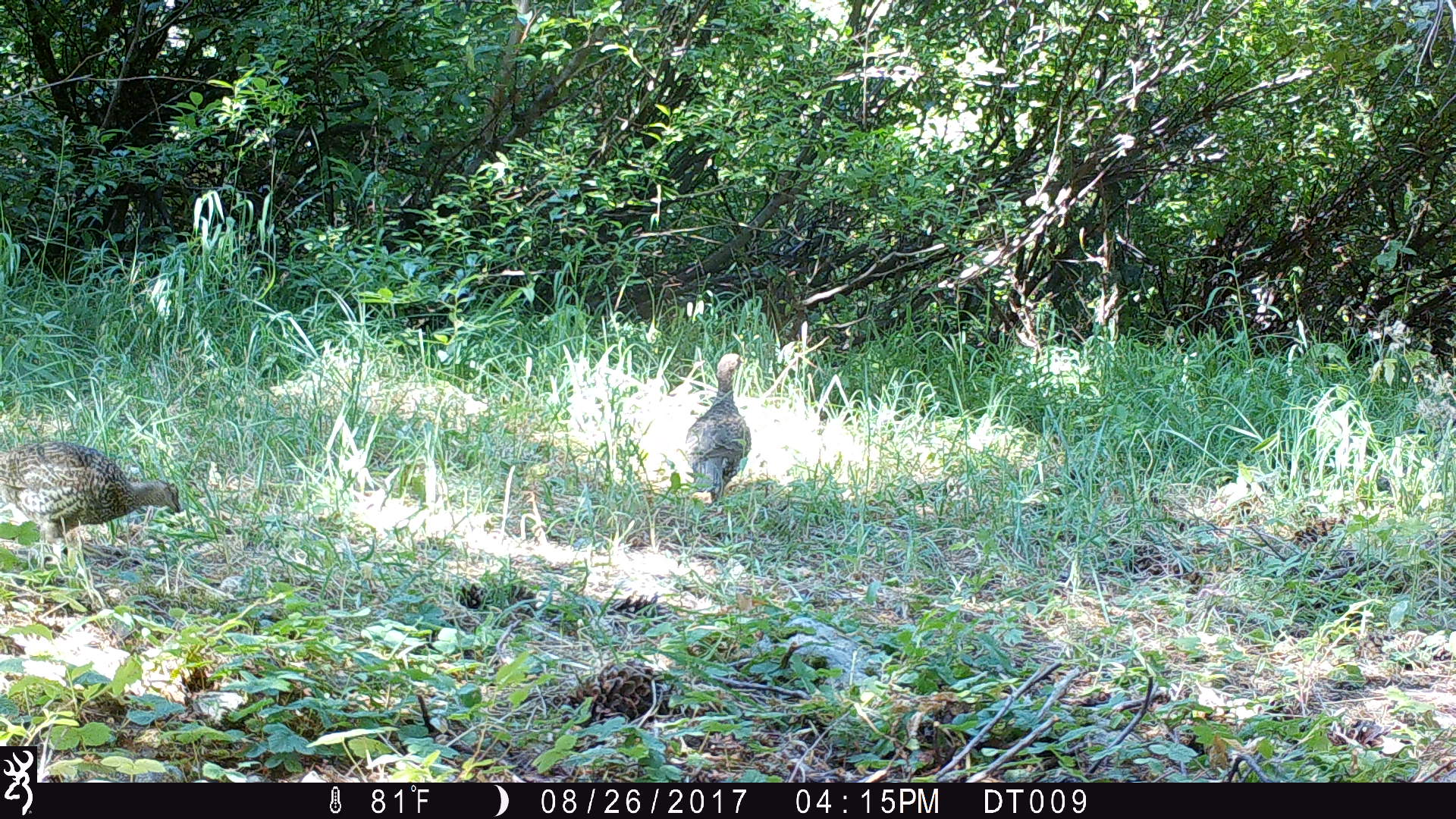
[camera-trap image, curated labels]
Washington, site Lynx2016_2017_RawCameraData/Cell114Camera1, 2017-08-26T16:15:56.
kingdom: Animalia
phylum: Chordata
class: Aves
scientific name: Aves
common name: birds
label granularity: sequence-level